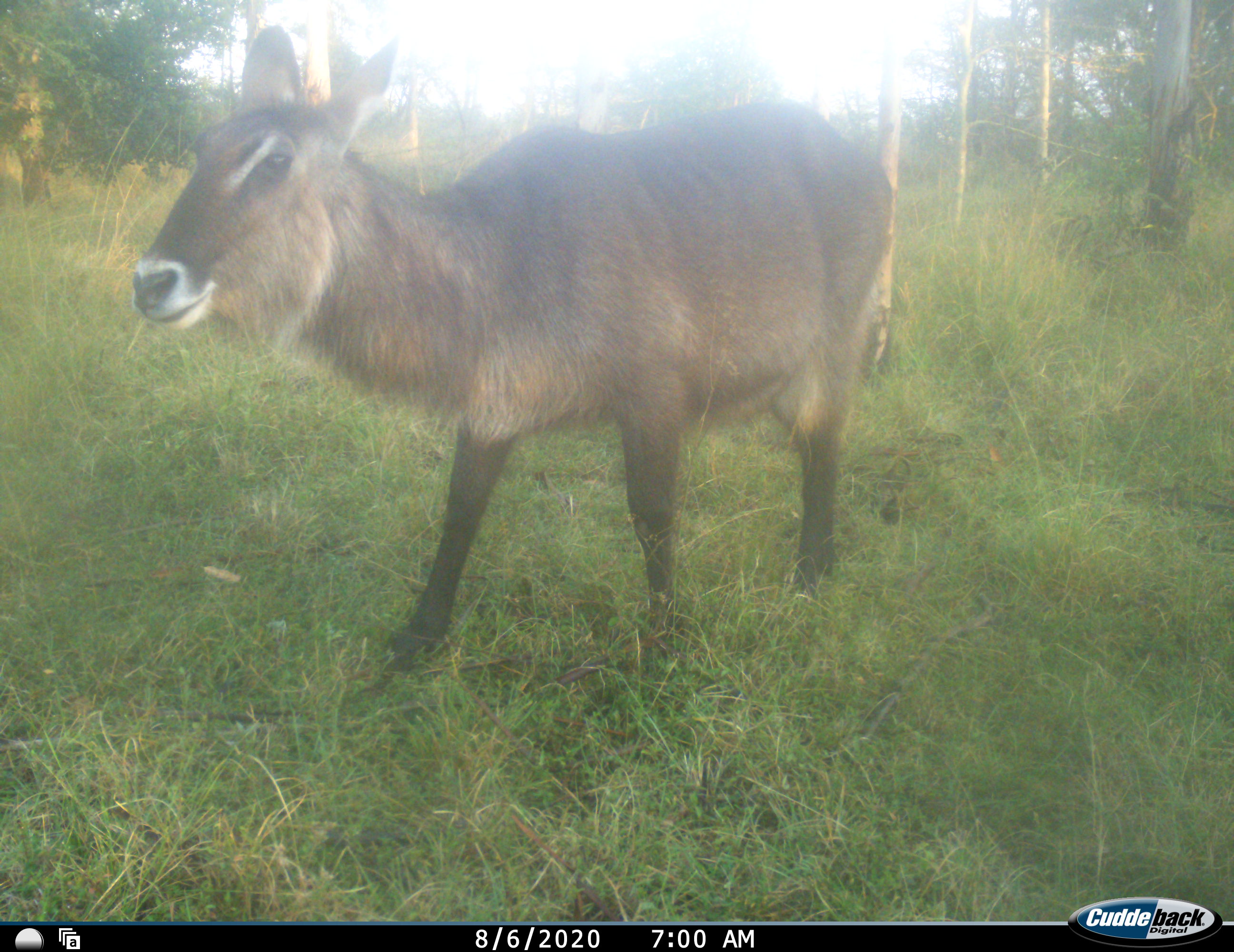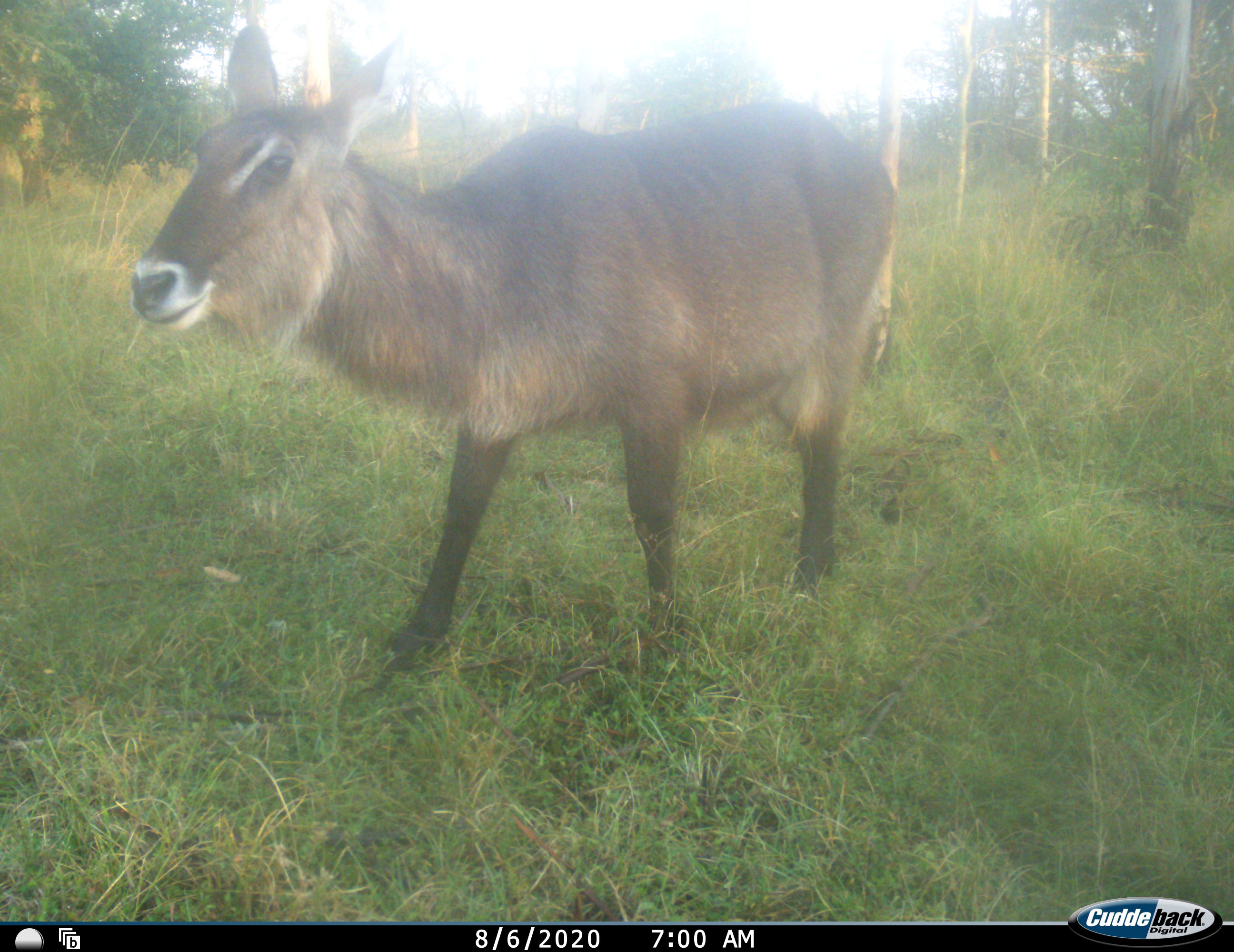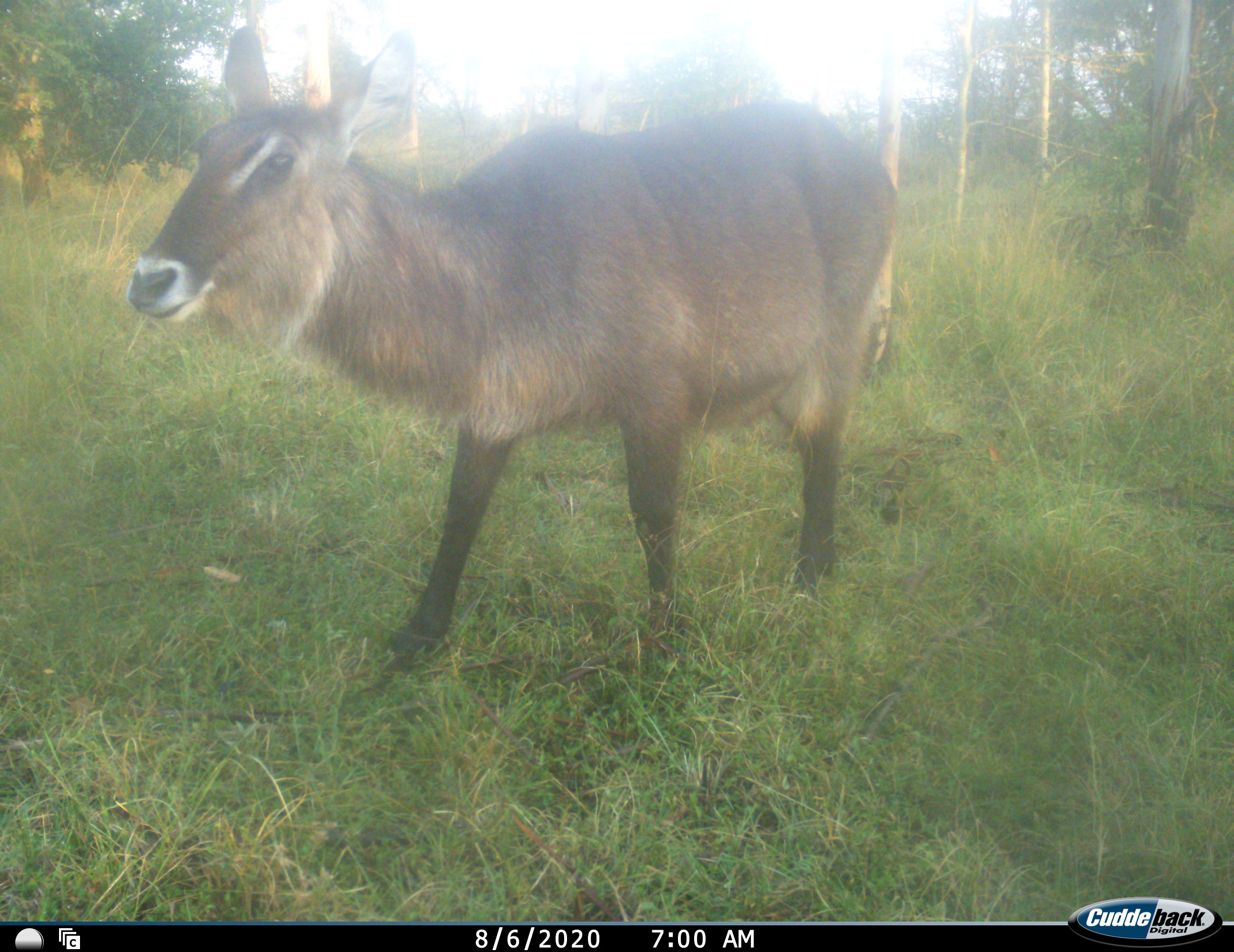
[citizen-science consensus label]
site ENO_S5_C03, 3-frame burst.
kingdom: Animalia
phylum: Chordata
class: Mammalia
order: Artiodactyla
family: Bovidae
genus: Kobus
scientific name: Kobus ellipsiprymnus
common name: waterbuck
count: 1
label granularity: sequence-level